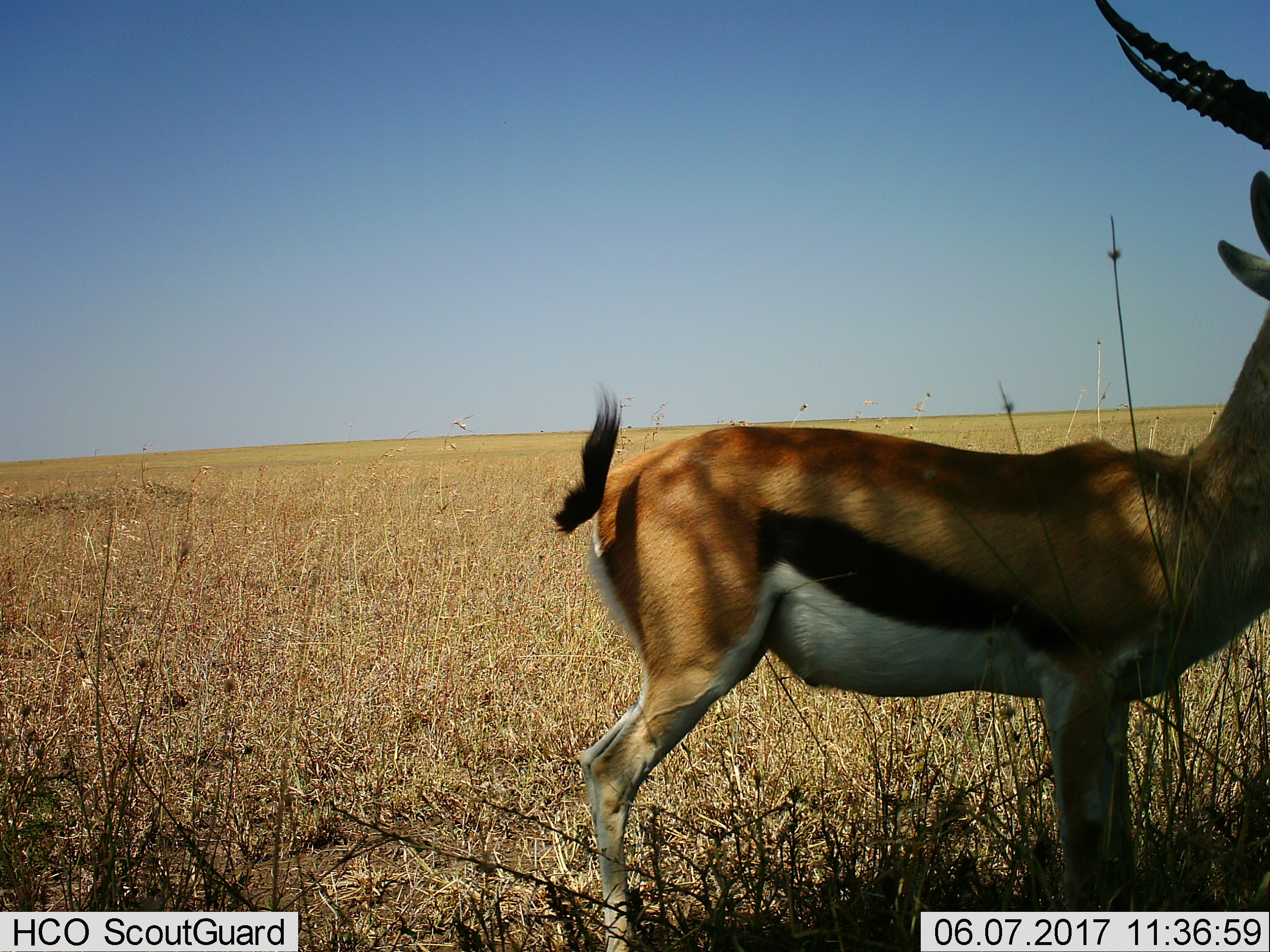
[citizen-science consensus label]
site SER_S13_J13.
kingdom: Animalia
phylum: Chordata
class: Mammalia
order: Artiodactyla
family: Bovidae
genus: Eudorcas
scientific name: Eudorcas thomsonii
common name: thomson's gazelle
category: gazellethomsons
Gazellethomsons (thomson's gazelle) (Eudorcas thomsonii), count 1. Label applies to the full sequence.